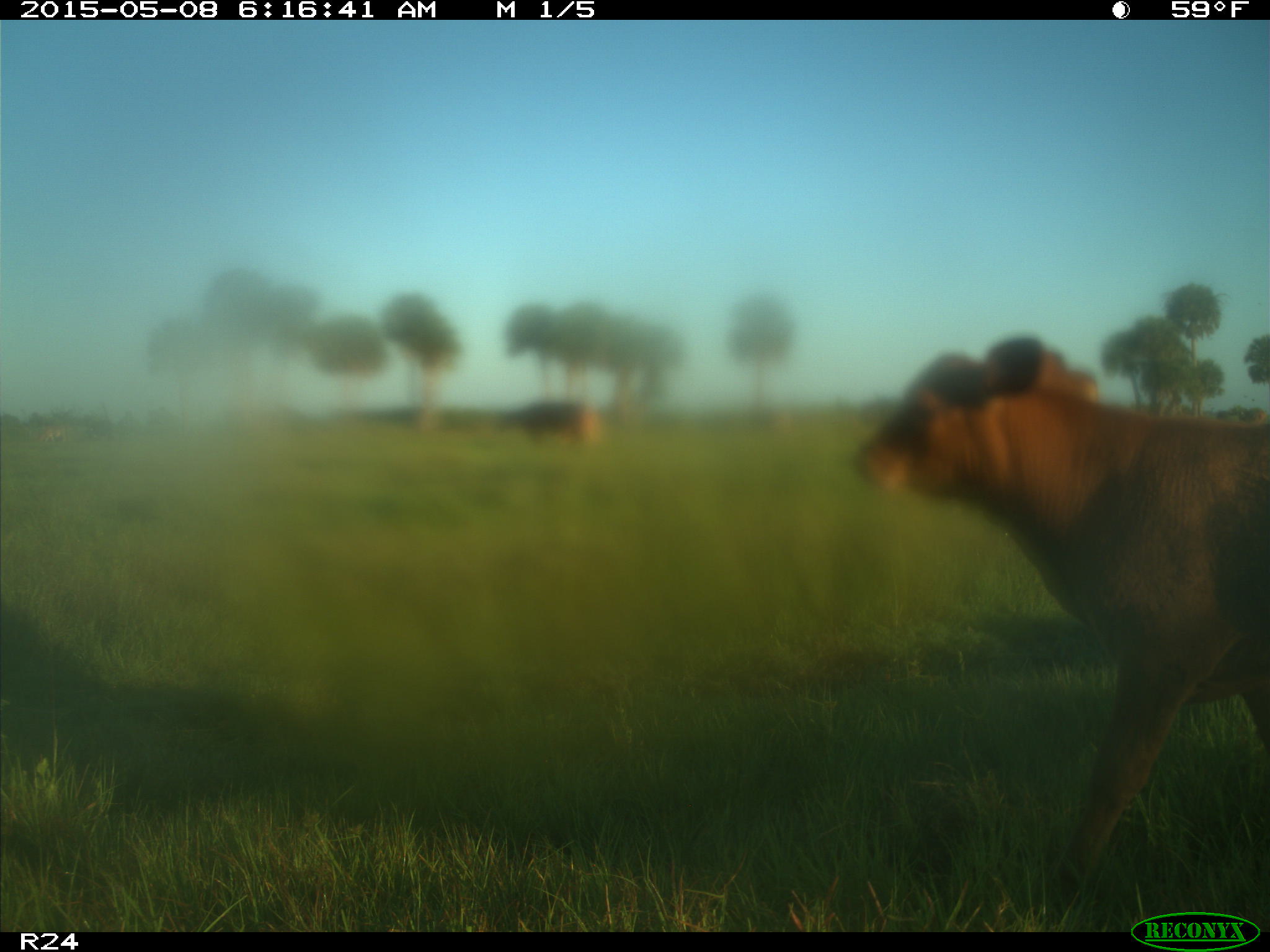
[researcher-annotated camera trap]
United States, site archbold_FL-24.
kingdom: Animalia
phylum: Chordata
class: Mammalia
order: Artiodactyla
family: Bovidae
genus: Bos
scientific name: Bos taurus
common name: domestic cow